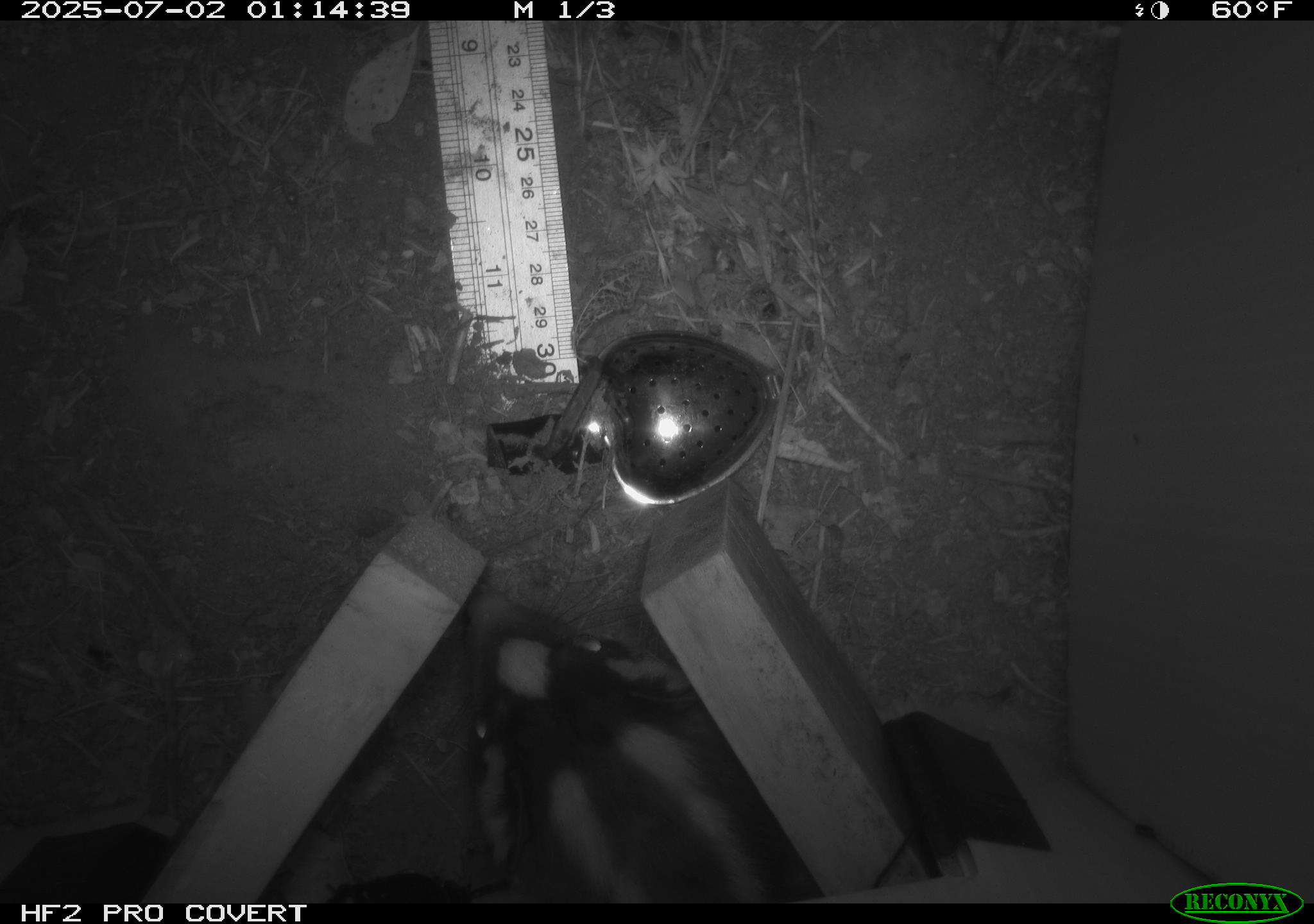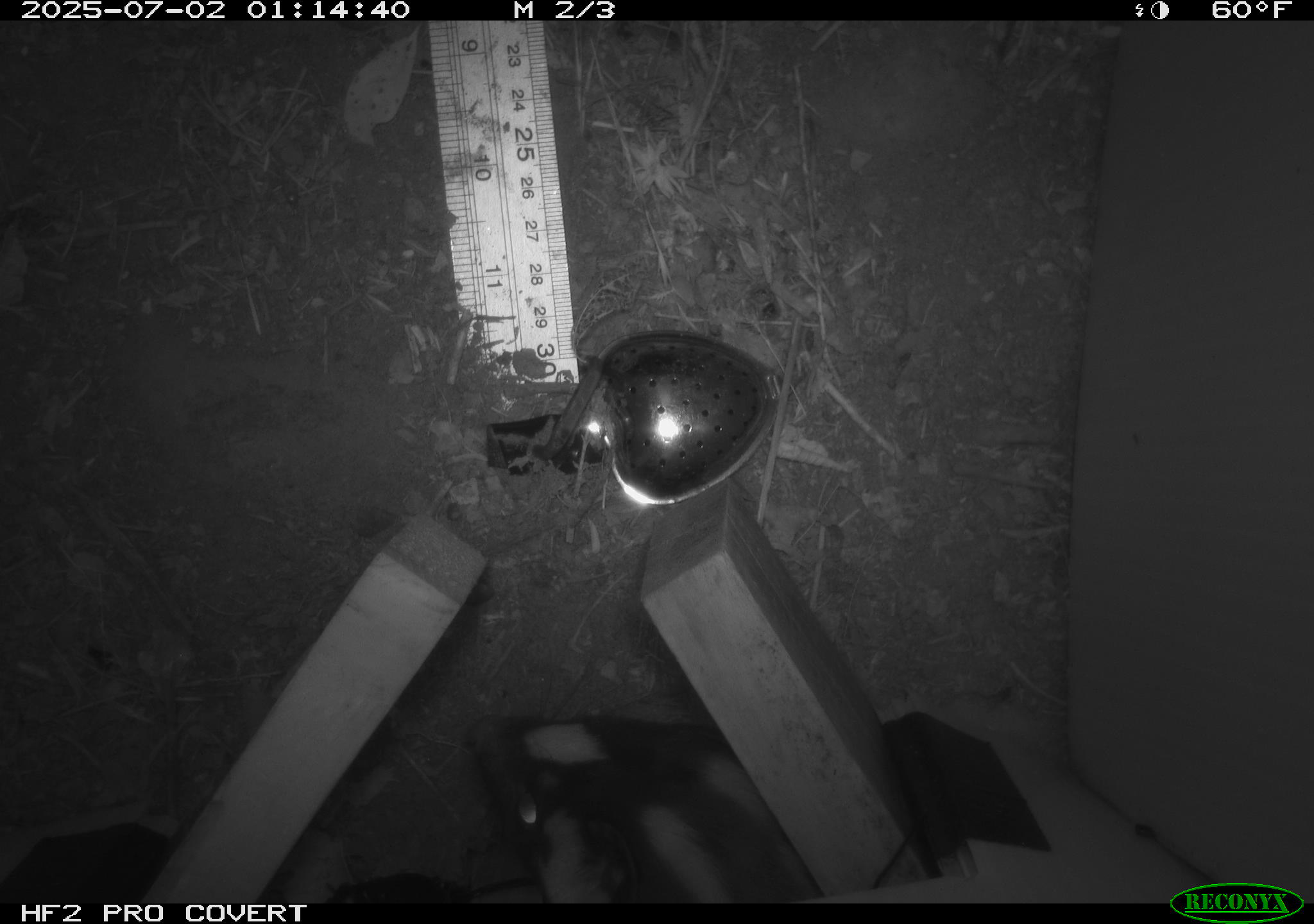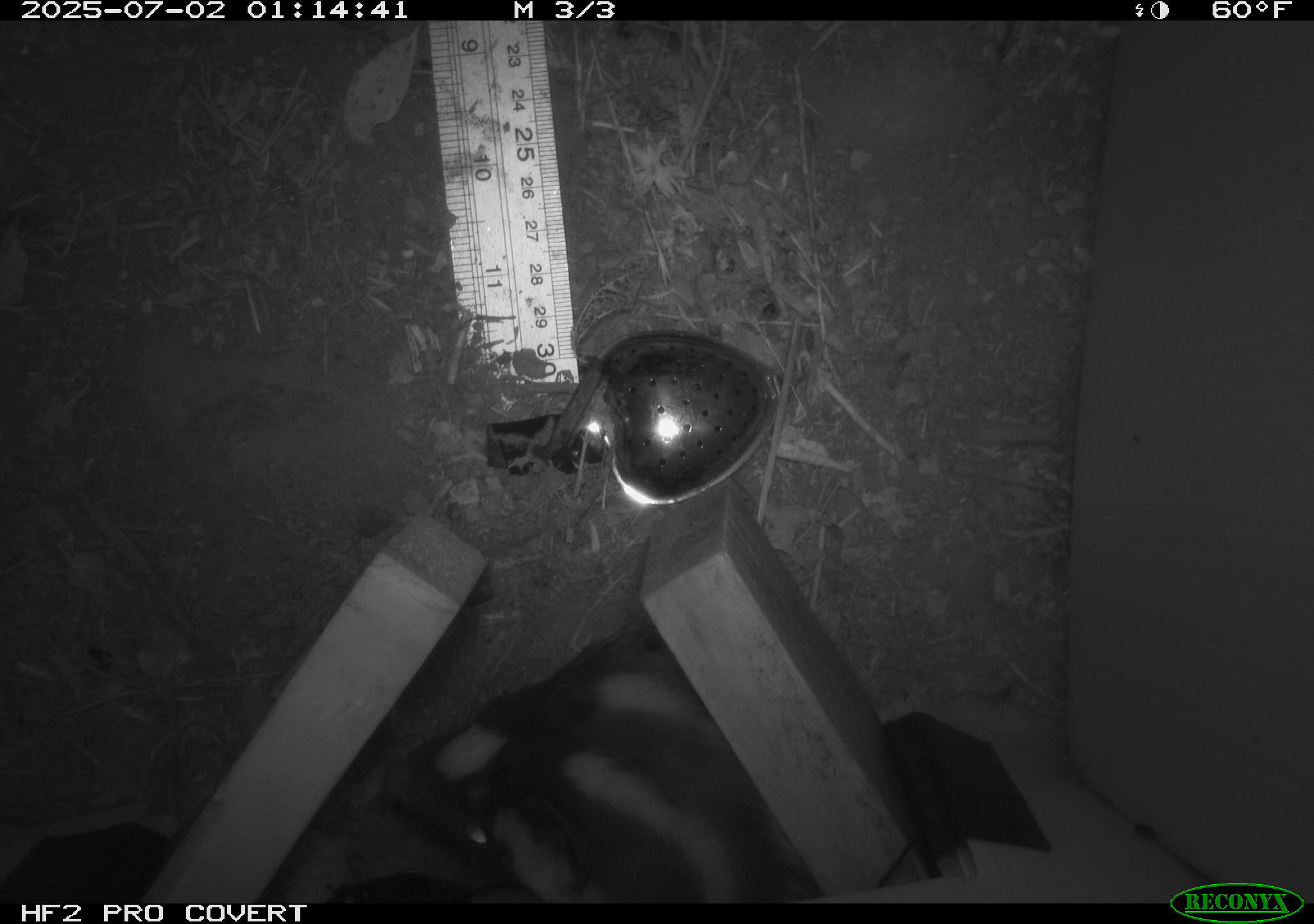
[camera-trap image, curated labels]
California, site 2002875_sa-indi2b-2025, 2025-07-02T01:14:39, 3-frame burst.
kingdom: Animalia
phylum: Chordata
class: Mammalia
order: Carnivora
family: Mephitidae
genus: Spilogale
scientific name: Spilogale gracilis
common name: western spotted skunk